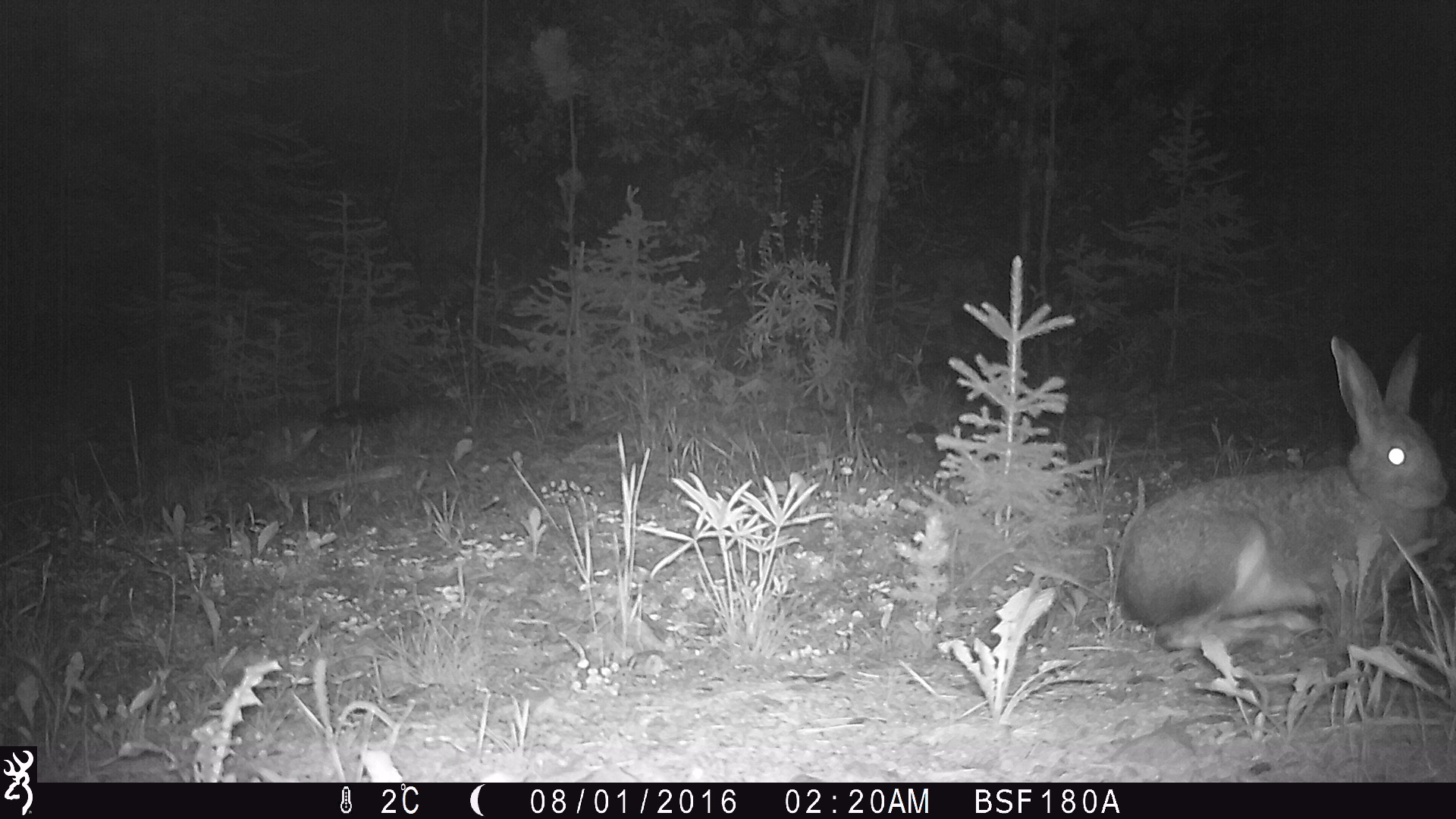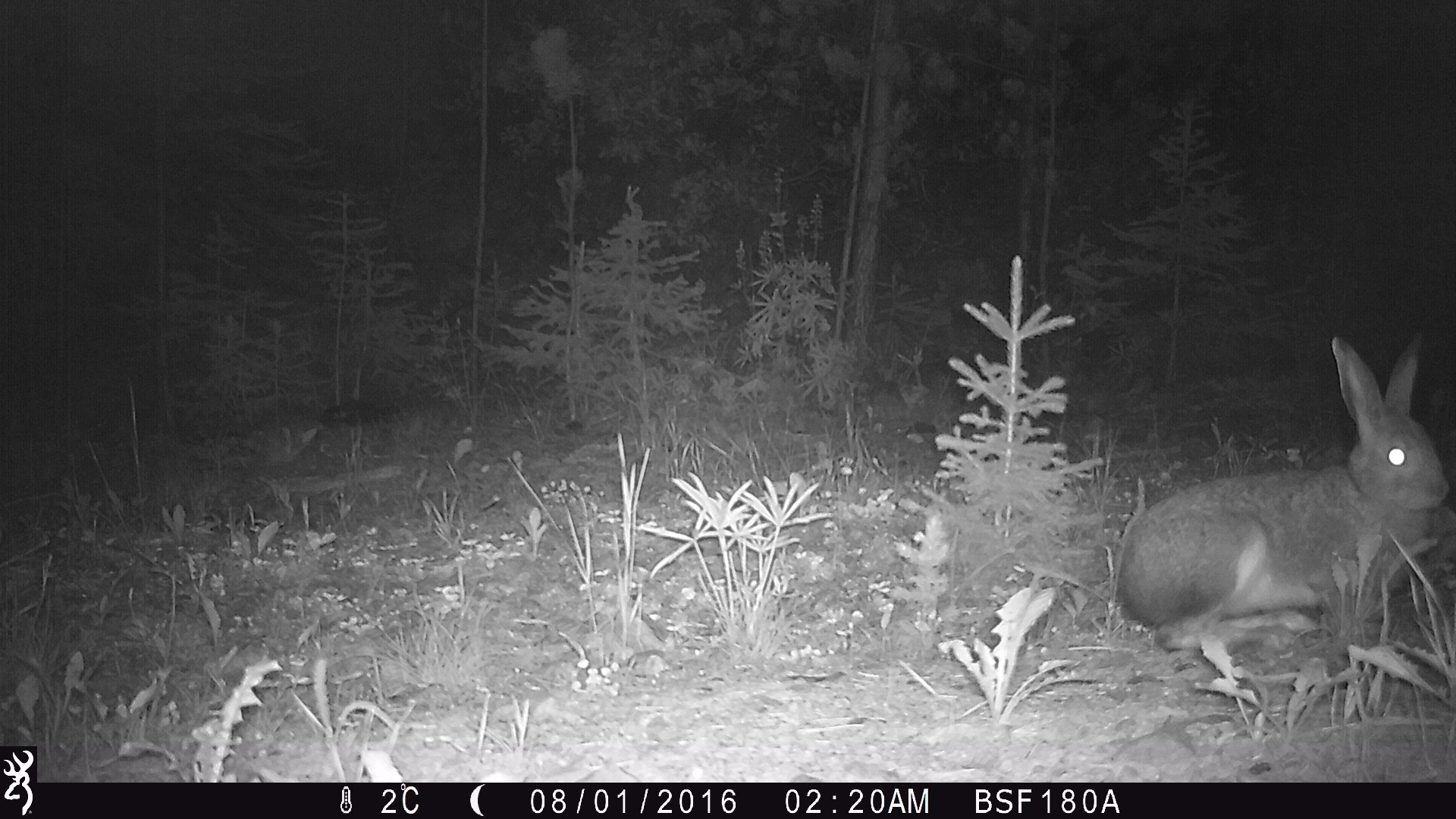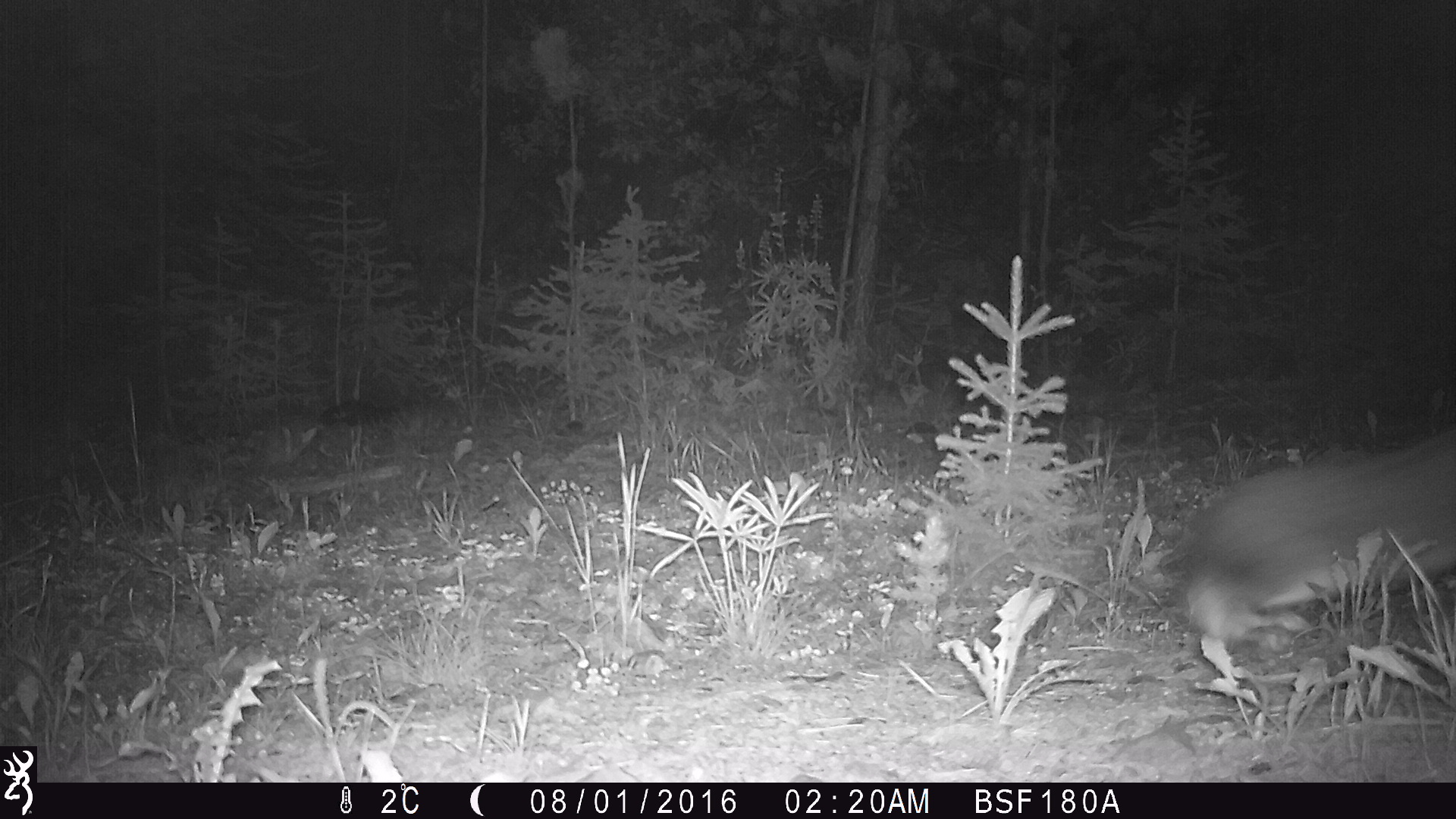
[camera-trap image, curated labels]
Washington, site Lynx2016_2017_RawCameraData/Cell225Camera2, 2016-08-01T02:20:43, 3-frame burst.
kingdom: Animalia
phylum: Chordata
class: Mammalia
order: Lagomorpha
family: Leporidae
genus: Lepus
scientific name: Lepus americanus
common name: snowshoe hare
Lepus americanus (snowshoe hare). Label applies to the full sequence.